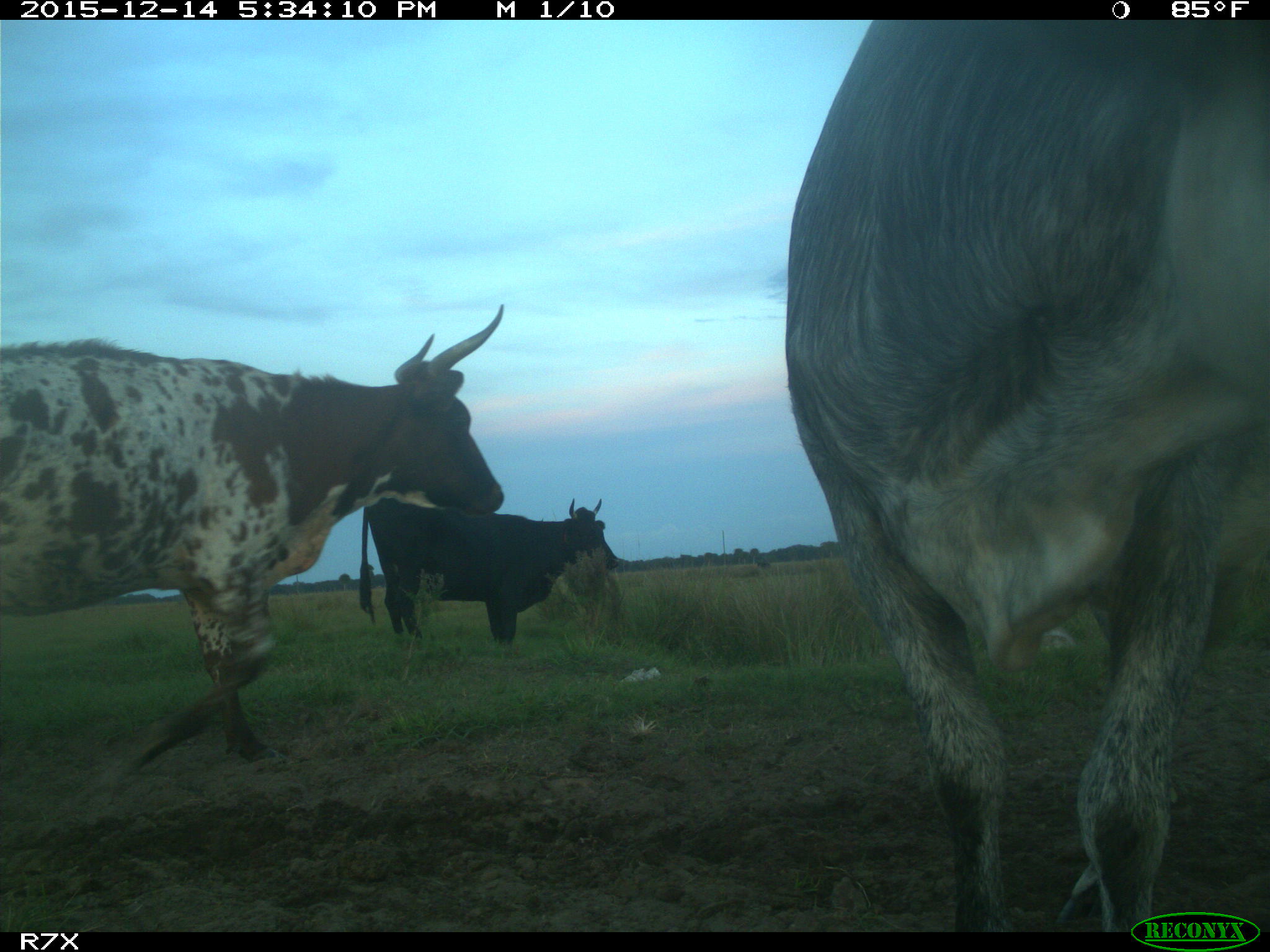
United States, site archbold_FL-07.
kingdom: Animalia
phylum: Chordata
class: Mammalia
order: Artiodactyla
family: Bovidae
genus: Bos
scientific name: Bos taurus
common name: domestic cow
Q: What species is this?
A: Bos taurus (domestic cow).